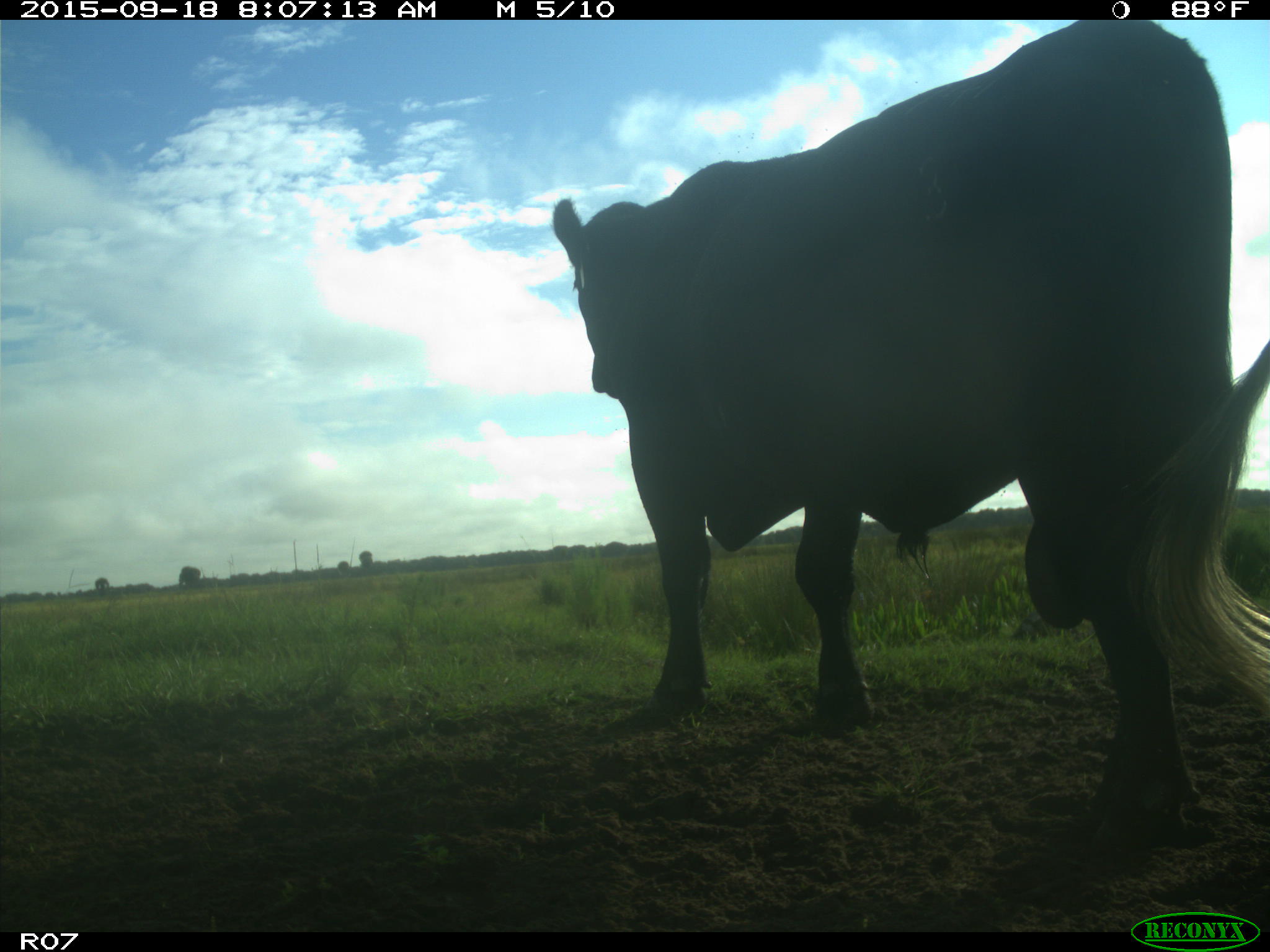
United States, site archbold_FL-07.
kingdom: Animalia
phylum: Chordata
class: Mammalia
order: Artiodactyla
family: Bovidae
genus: Bos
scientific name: Bos taurus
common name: domestic cow